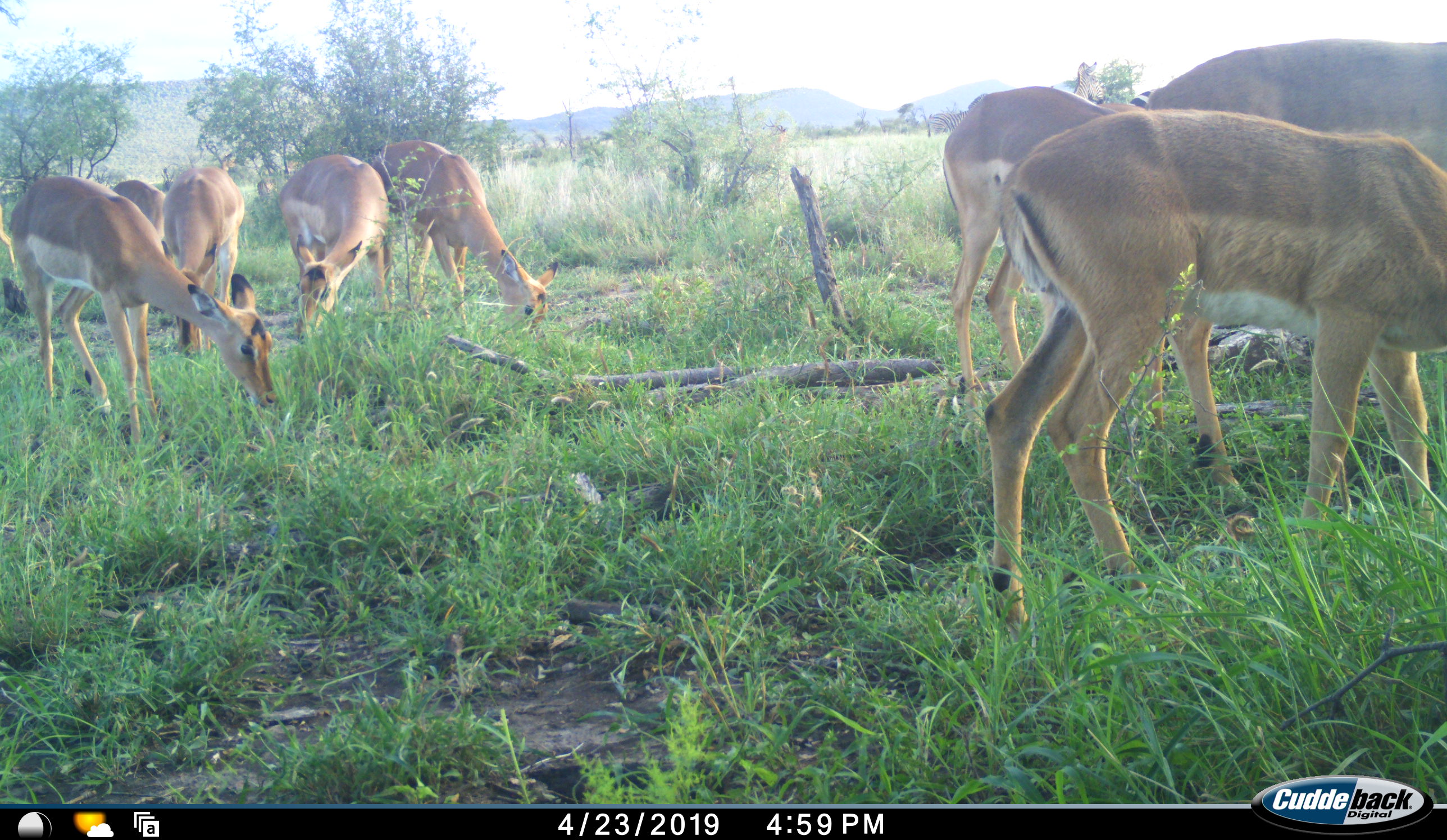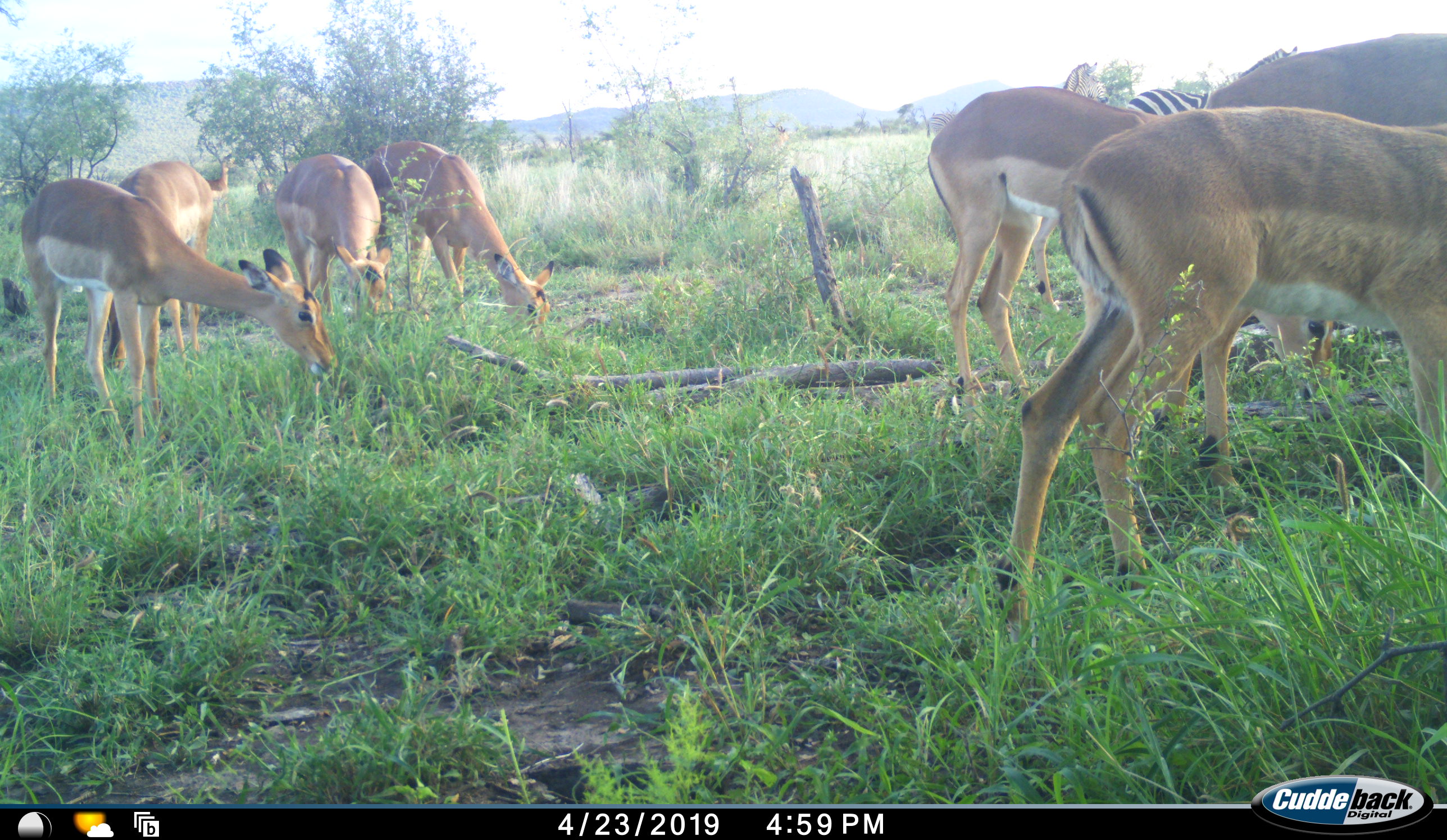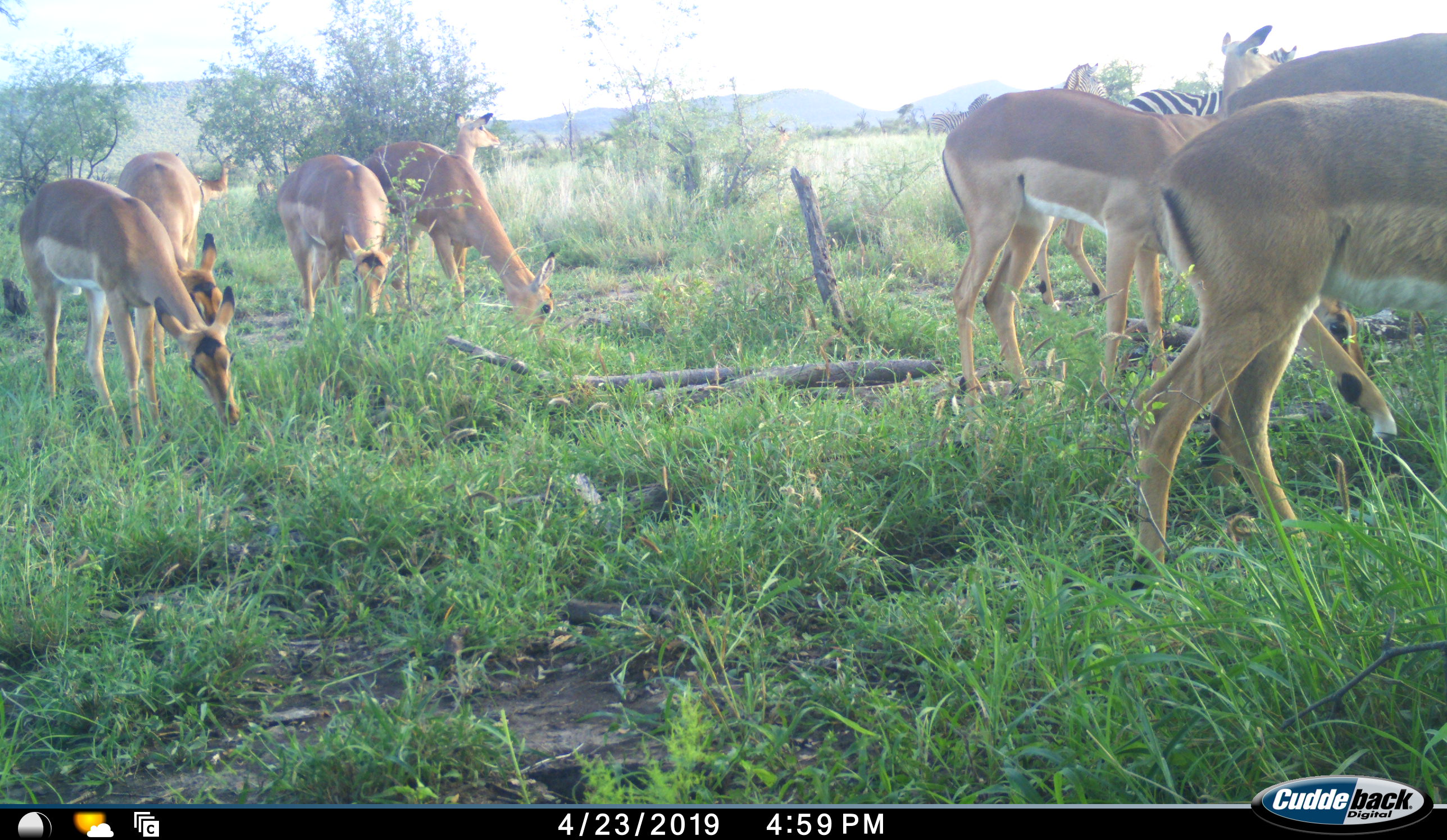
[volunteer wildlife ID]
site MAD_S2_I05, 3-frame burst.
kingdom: Animalia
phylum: Chordata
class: Mammalia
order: Artiodactyla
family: Bovidae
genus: Aepyceros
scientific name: Aepyceros melampus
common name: impala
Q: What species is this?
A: Impala (Aepyceros melampus).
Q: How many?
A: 9.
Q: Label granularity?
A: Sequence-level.